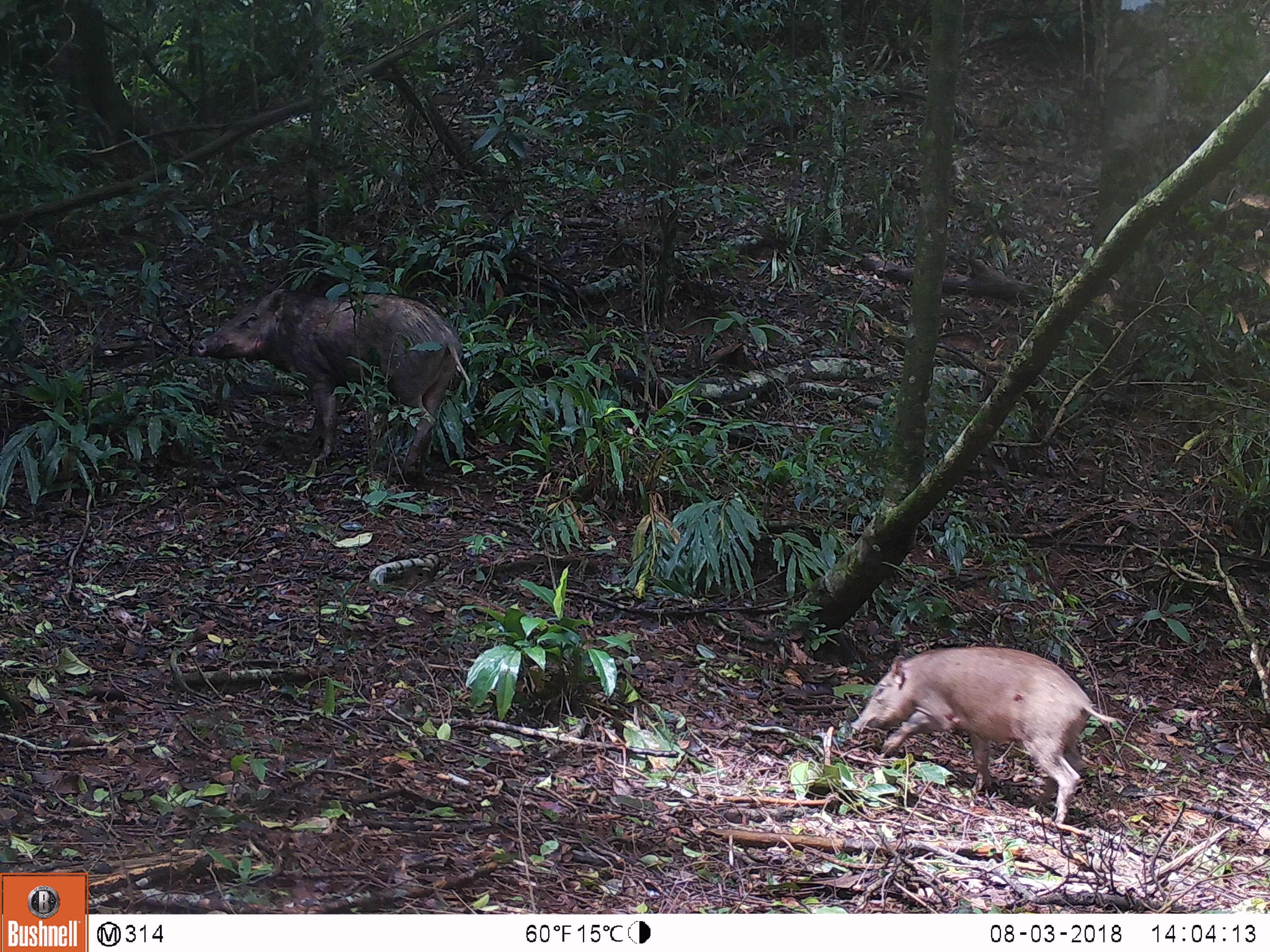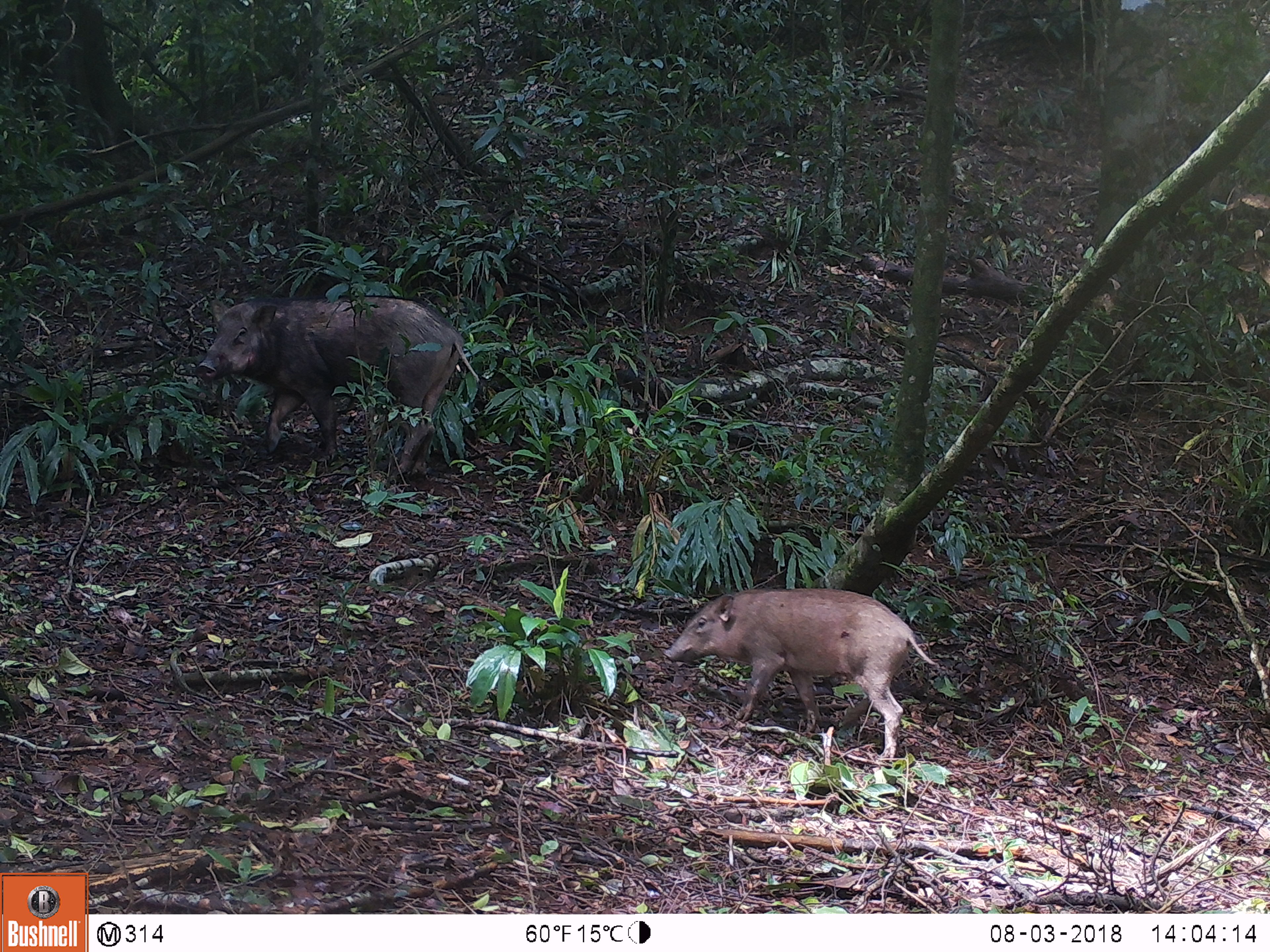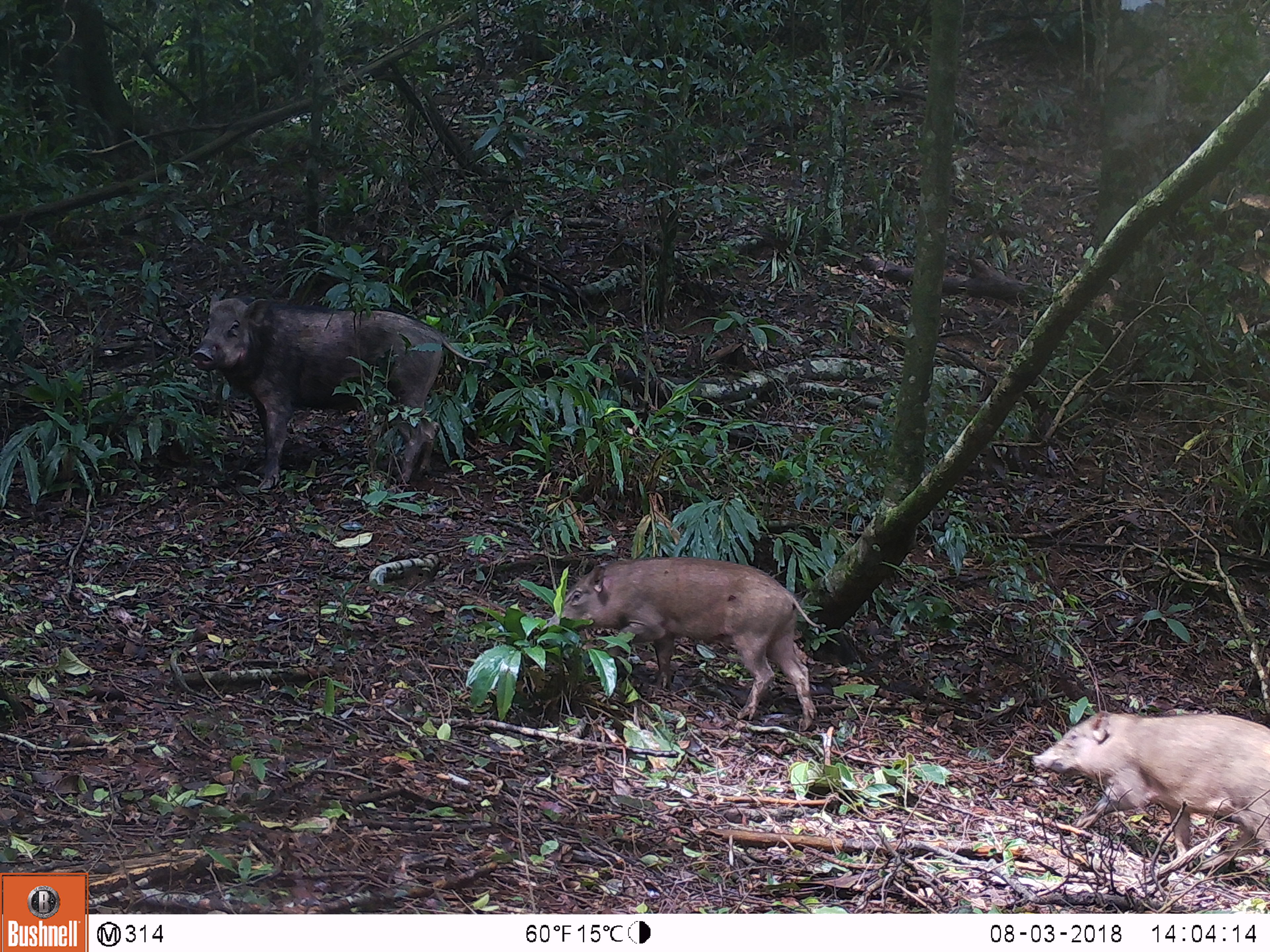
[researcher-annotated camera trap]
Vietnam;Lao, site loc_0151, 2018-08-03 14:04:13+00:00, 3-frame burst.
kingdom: Animalia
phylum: Chordata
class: Mammalia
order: Artiodactyla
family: Suidae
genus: Sus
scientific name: Sus scrofa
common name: eurasian wild pig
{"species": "eurasian wild pig (Sus scrofa)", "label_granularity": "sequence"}